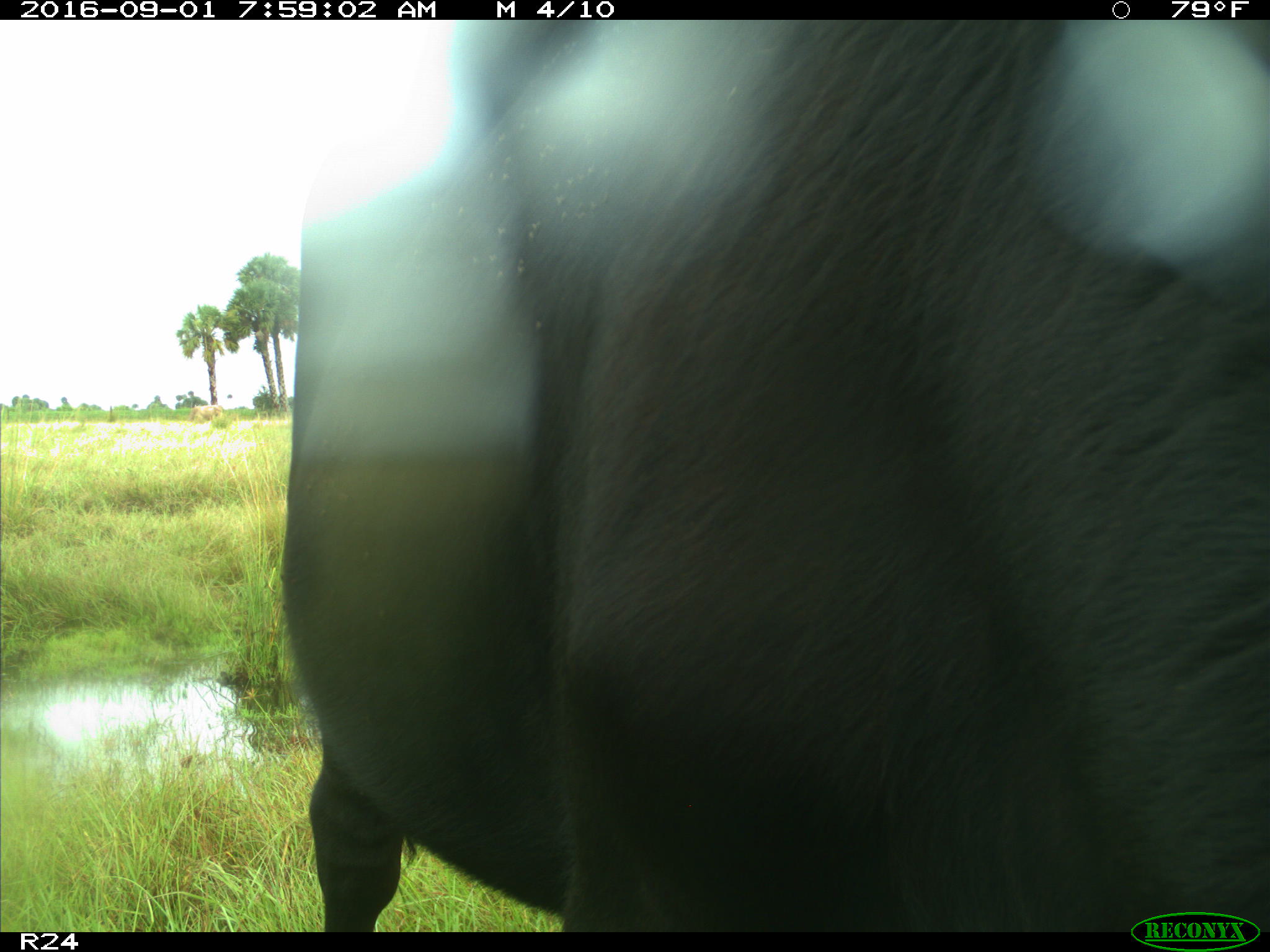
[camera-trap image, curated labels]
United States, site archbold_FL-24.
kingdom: Animalia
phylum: Chordata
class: Mammalia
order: Artiodactyla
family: Bovidae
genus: Bos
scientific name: Bos taurus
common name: domestic cow